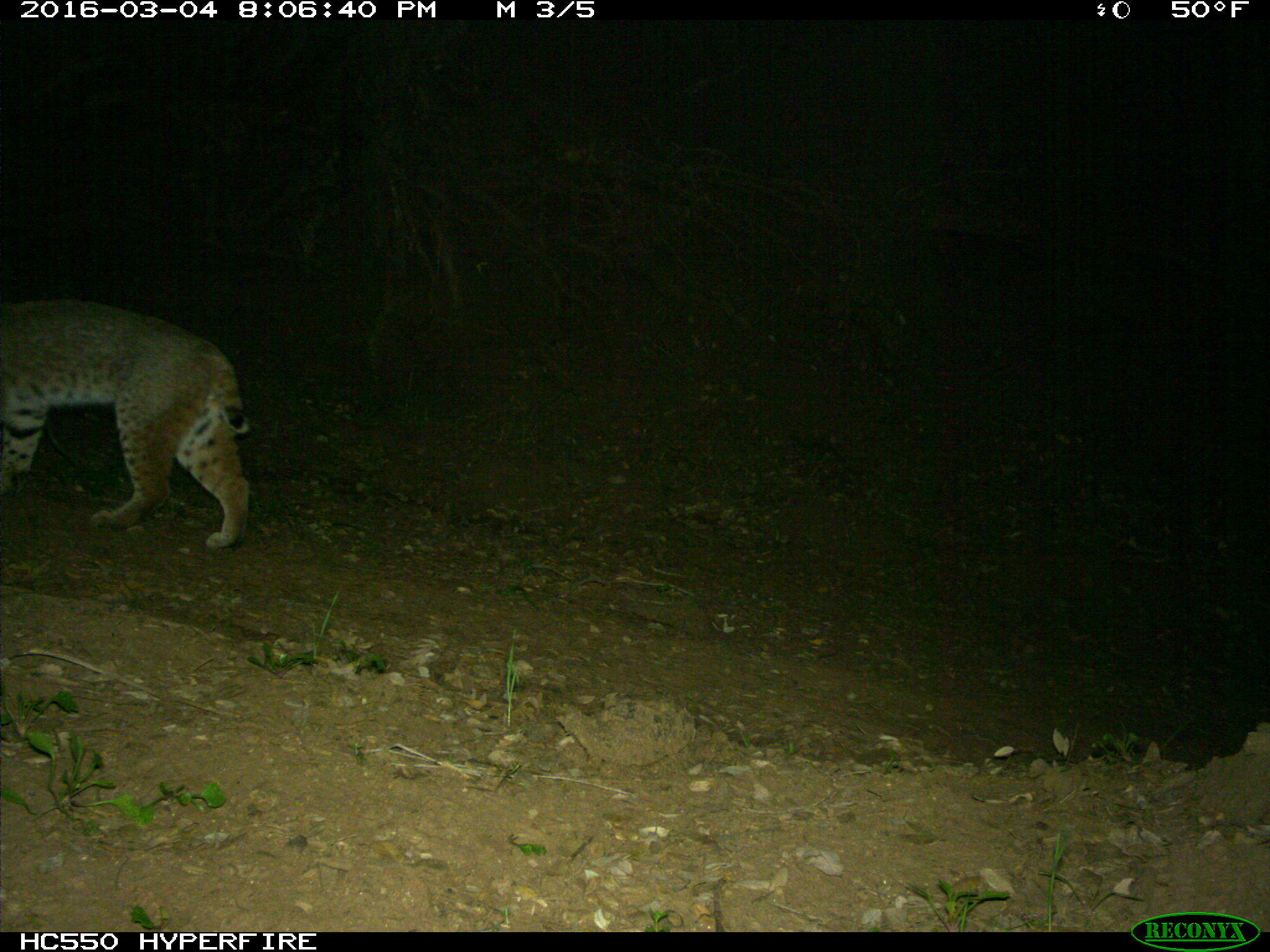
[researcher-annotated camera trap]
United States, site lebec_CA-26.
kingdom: Animalia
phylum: Chordata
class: Mammalia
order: Carnivora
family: Felidae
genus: Lynx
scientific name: Lynx rufus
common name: bobcat